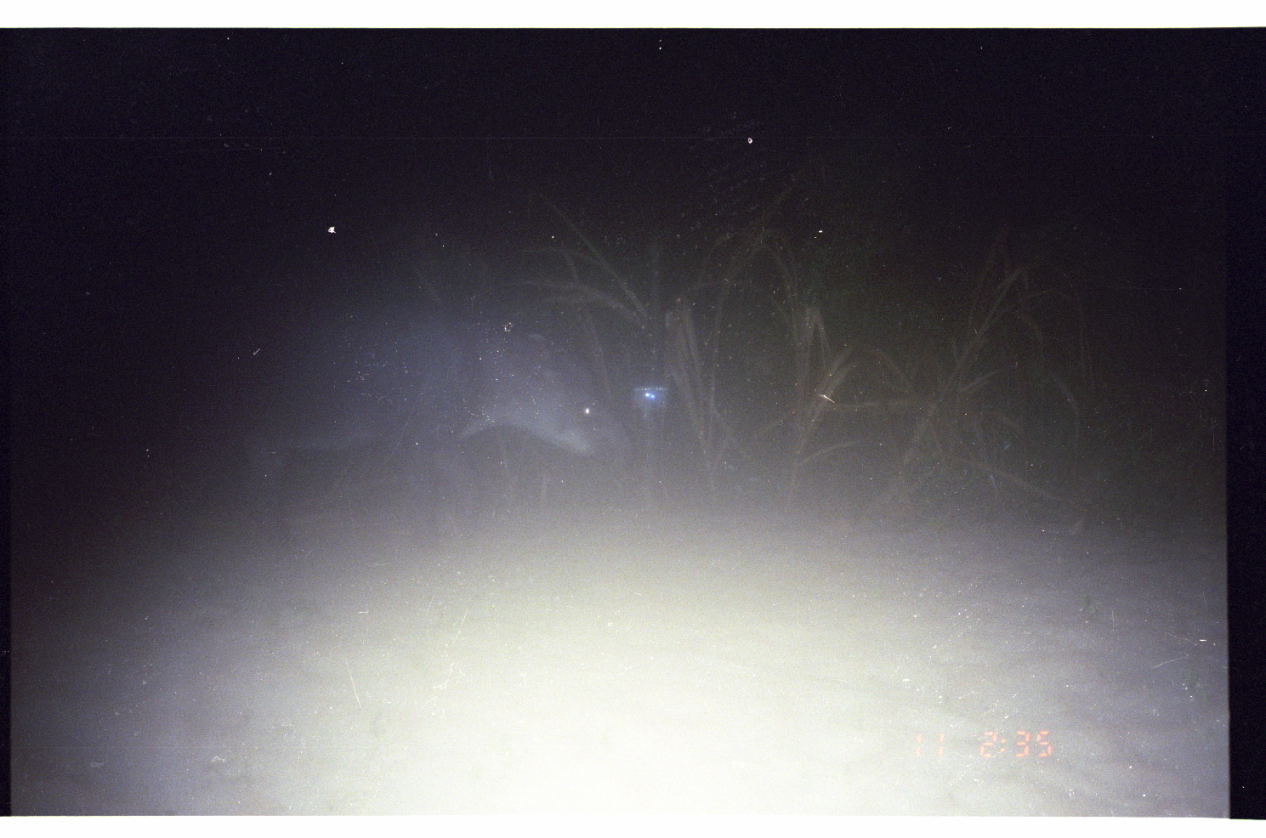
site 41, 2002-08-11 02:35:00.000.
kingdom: Animalia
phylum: Chordata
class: Mammalia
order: Perissodactyla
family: Tapiridae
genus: Tapirus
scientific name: Tapirus terrestris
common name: south american tapir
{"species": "Tapirus terrestris (south american tapir)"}